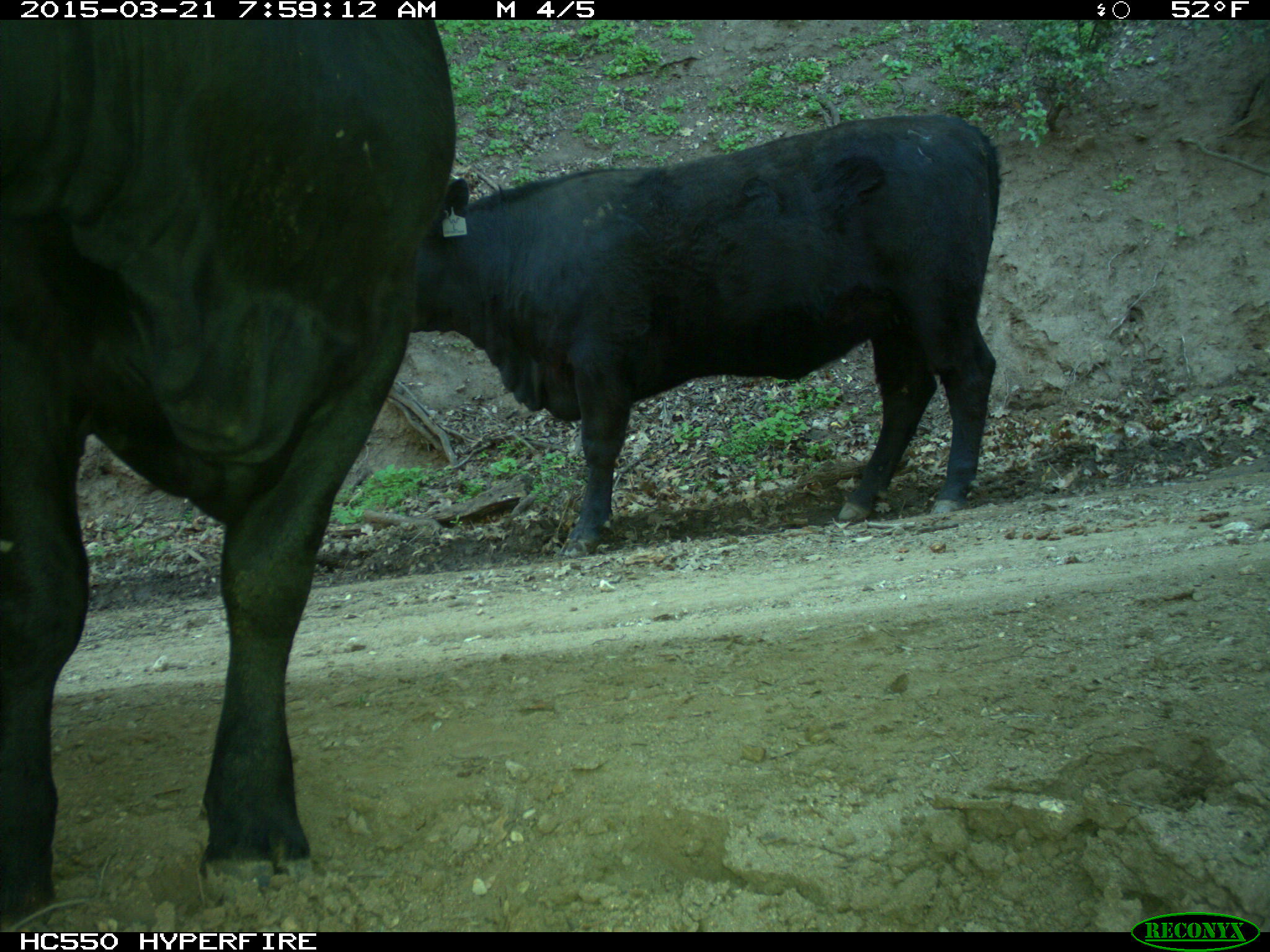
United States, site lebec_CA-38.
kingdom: Animalia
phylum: Chordata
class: Mammalia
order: Artiodactyla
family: Bovidae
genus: Bos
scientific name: Bos taurus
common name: domestic cow